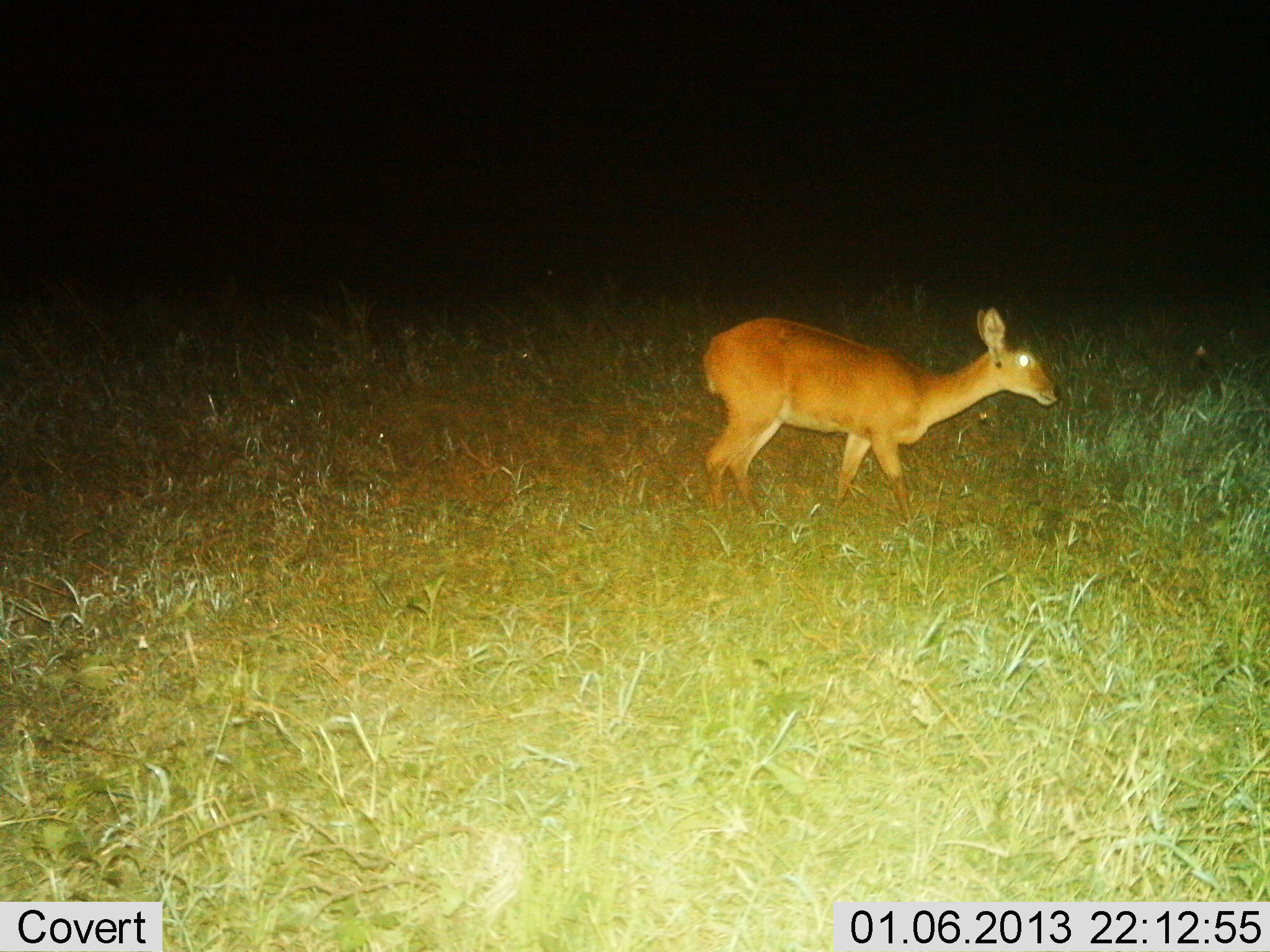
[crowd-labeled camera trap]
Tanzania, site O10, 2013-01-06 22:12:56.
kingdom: Animalia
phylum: Chordata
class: Mammalia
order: Artiodactyla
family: Bovidae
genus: Redunca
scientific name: Redunca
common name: reedbuck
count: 1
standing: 47%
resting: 0%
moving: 58%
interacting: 0%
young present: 0%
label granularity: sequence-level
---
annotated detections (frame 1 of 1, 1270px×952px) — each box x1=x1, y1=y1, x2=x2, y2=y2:
animal: x1=701, y1=304, x2=1065, y2=528